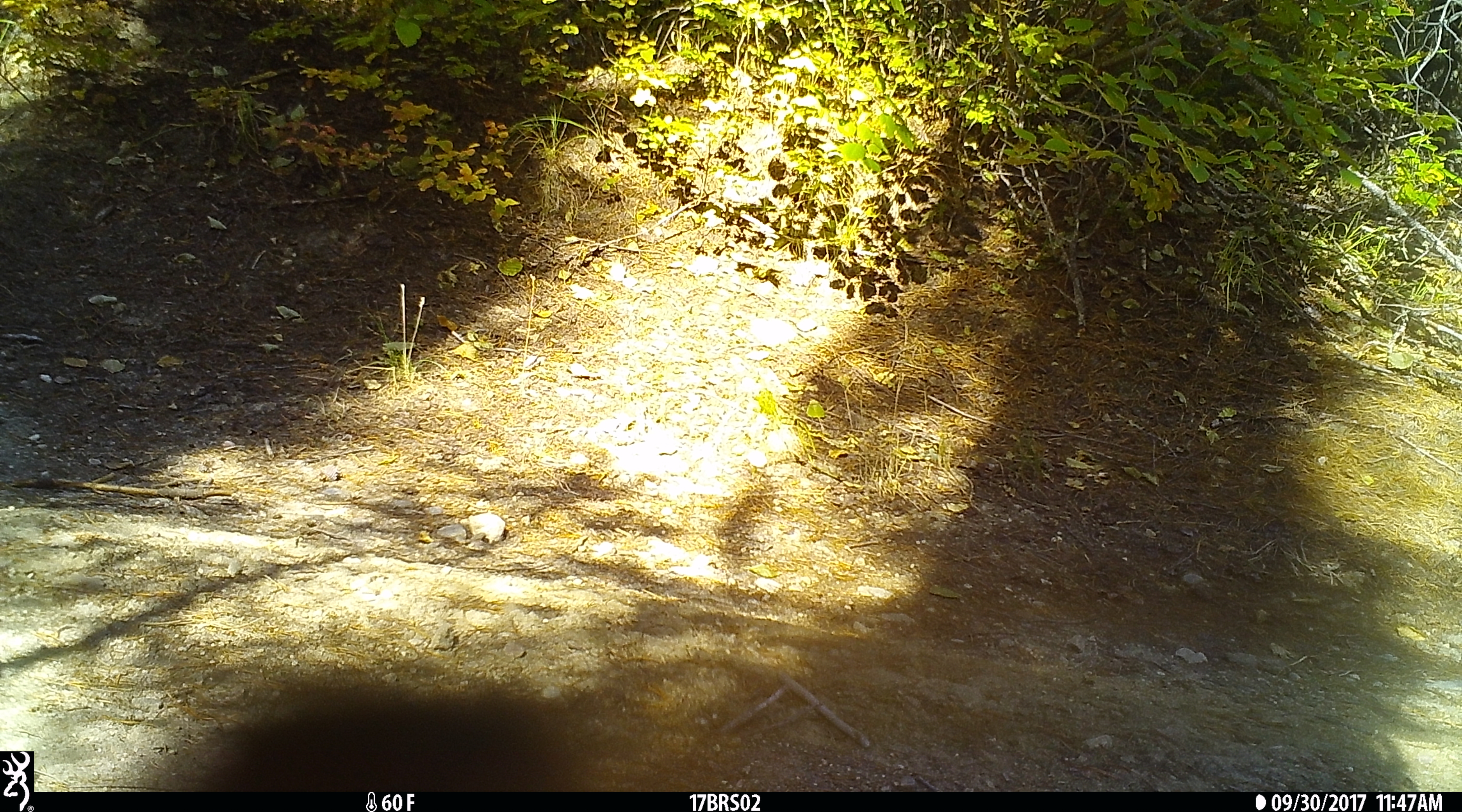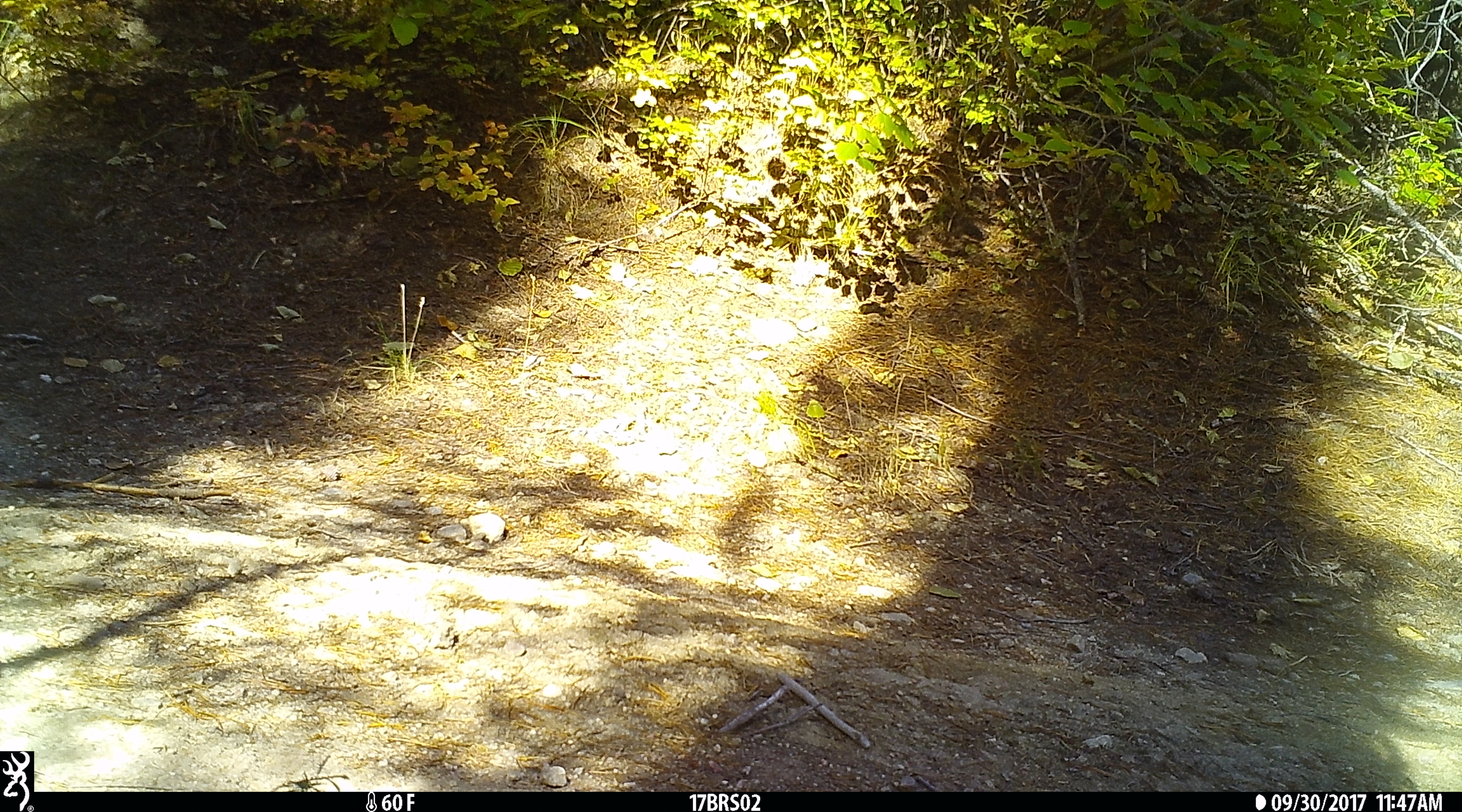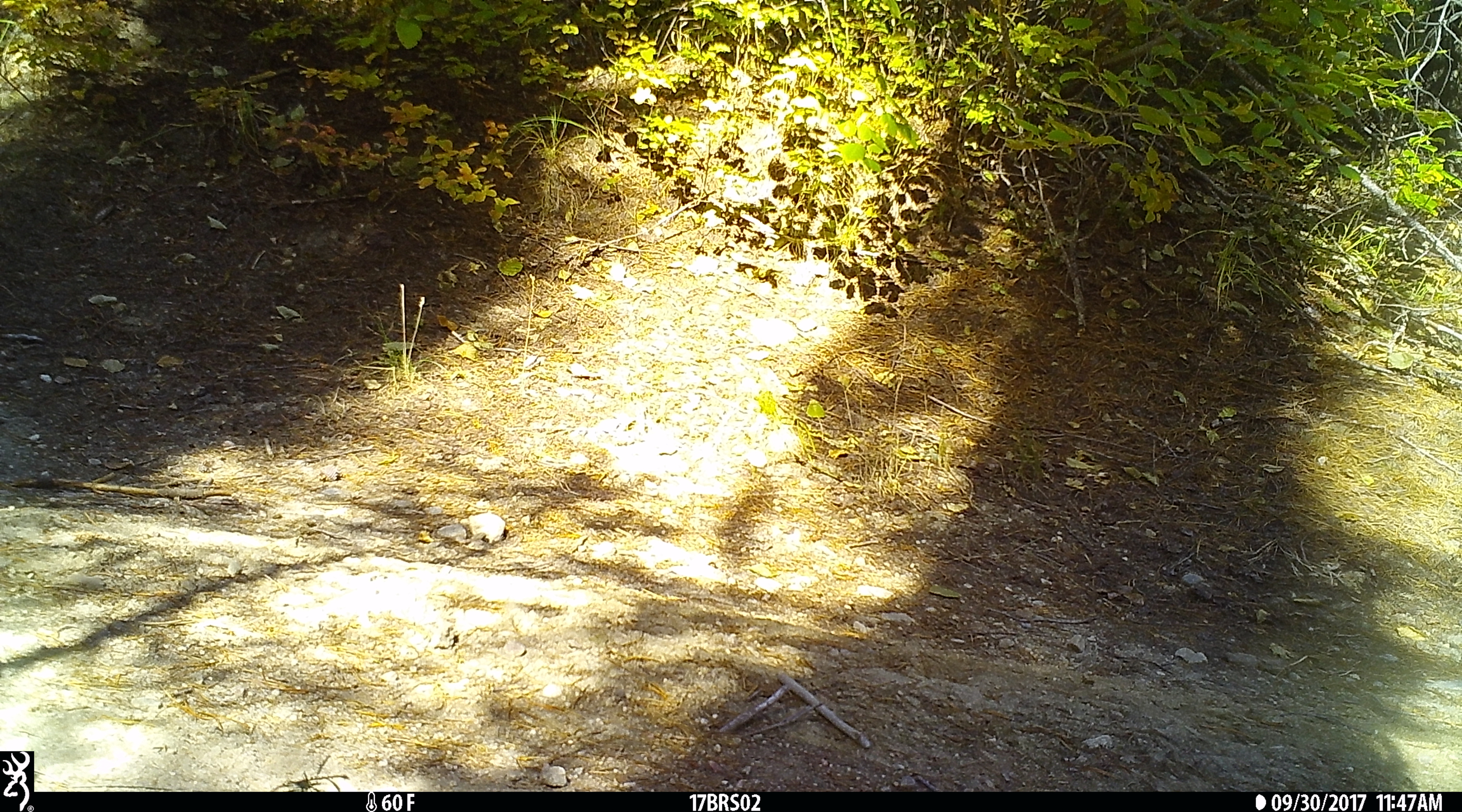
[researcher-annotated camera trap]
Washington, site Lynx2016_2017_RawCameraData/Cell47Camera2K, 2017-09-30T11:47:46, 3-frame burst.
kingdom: Animalia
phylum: Chordata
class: Mammalia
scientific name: Mammalia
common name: small mammal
Small mammal (Mammalia). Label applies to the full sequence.